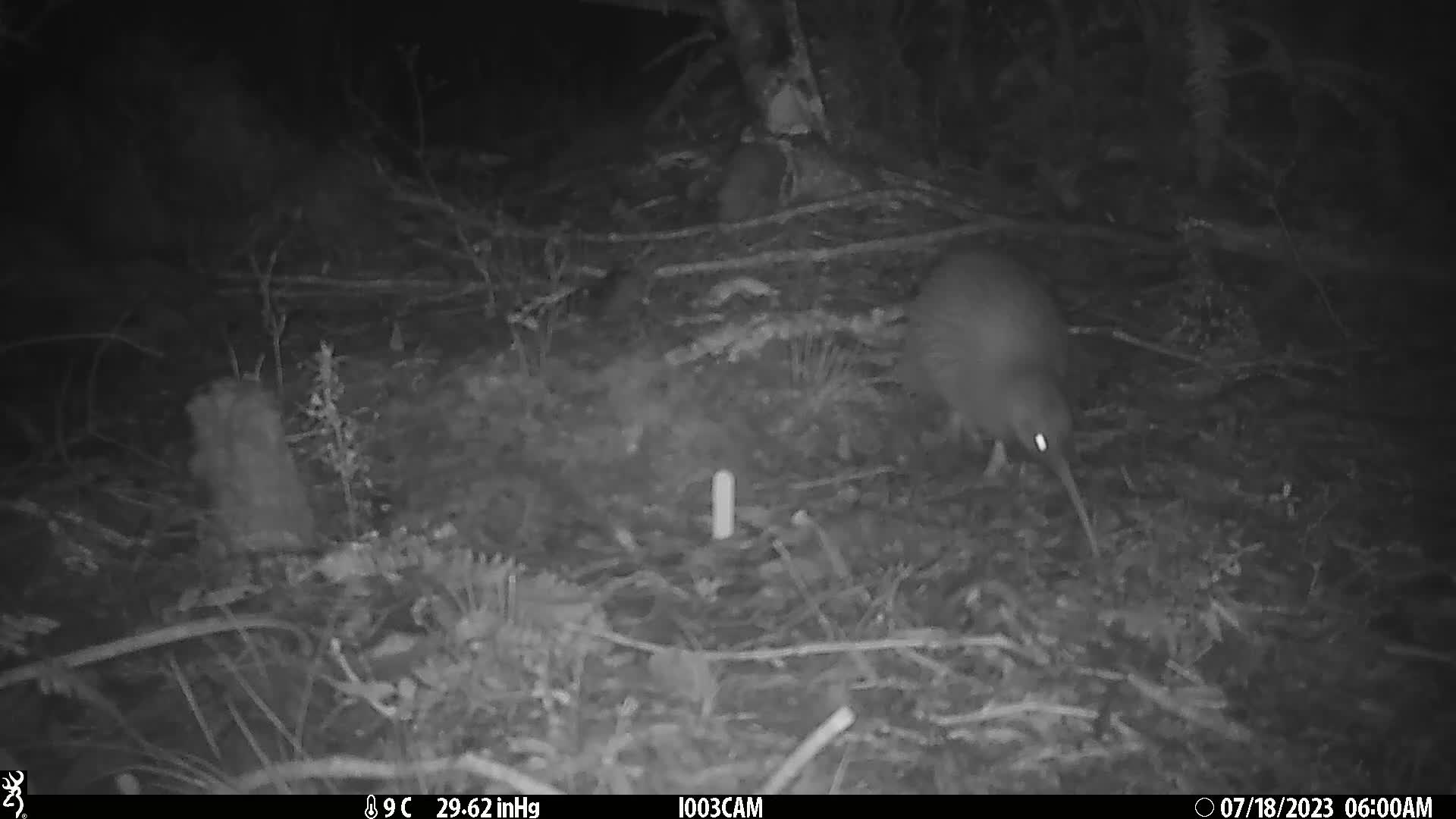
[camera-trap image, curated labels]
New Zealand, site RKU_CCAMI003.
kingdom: Animalia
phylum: Chordata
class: Aves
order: Apterygiformes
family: Apterygidae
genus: Apteryx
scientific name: Apteryx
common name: kiwi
Kiwi (Apteryx).